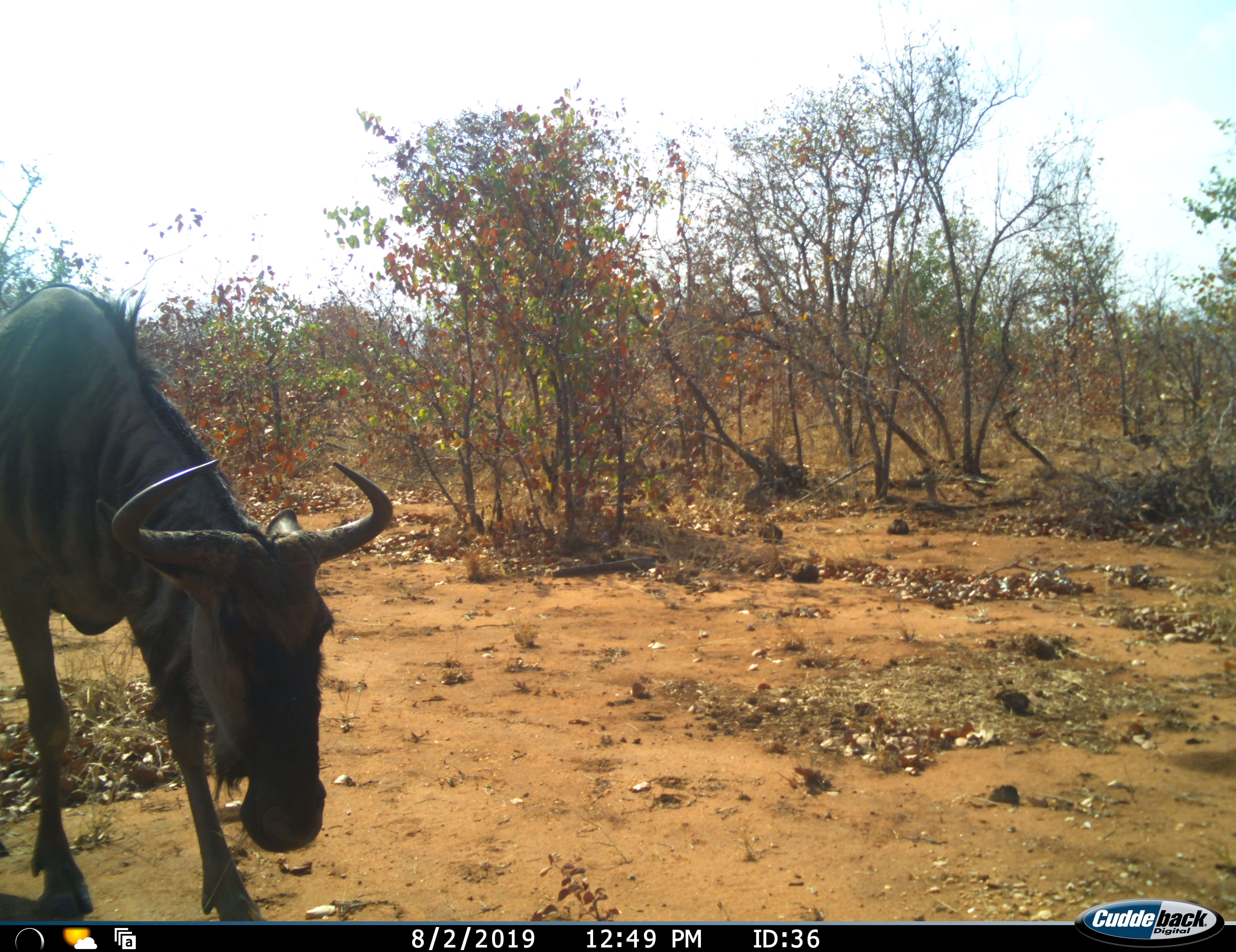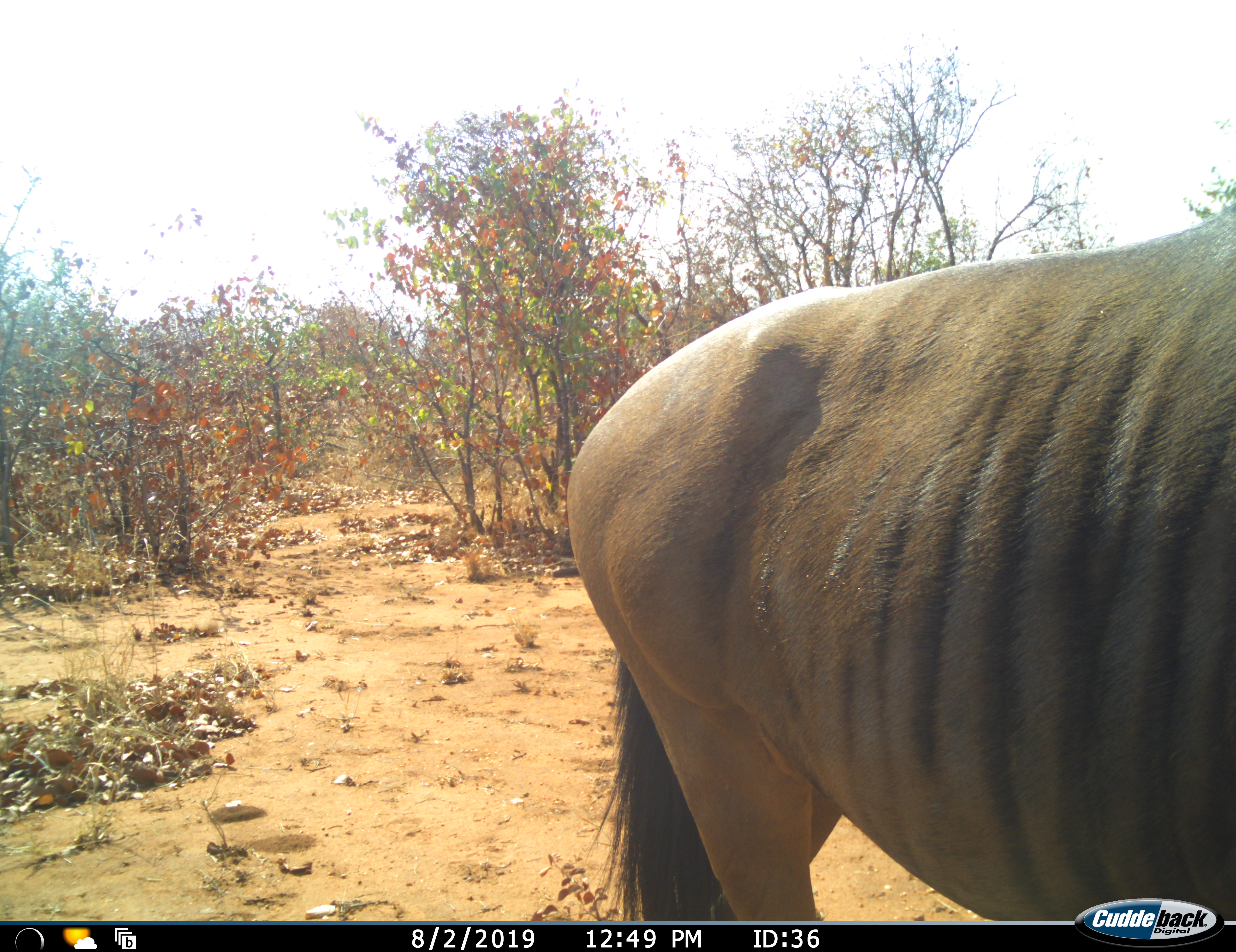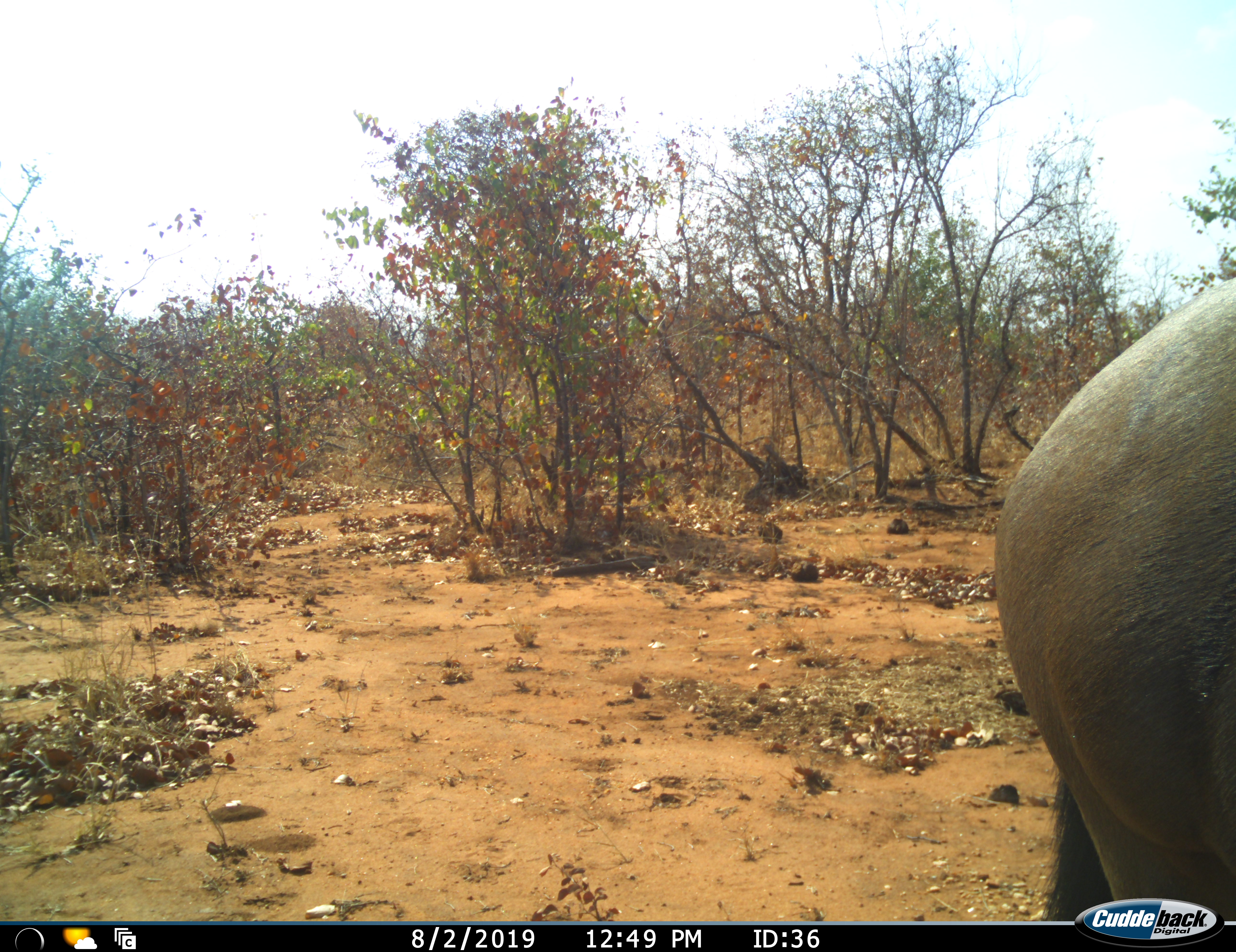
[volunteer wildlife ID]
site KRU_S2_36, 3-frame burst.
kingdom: Animalia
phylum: Chordata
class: Mammalia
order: Artiodactyla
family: Bovidae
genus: Connochaetes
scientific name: Connochaetes taurinus taurinus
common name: blue wildebeest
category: wildebeestblue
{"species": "wildebeestblue (blue wildebeest) (Connochaetes taurinus taurinus)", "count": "1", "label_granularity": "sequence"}